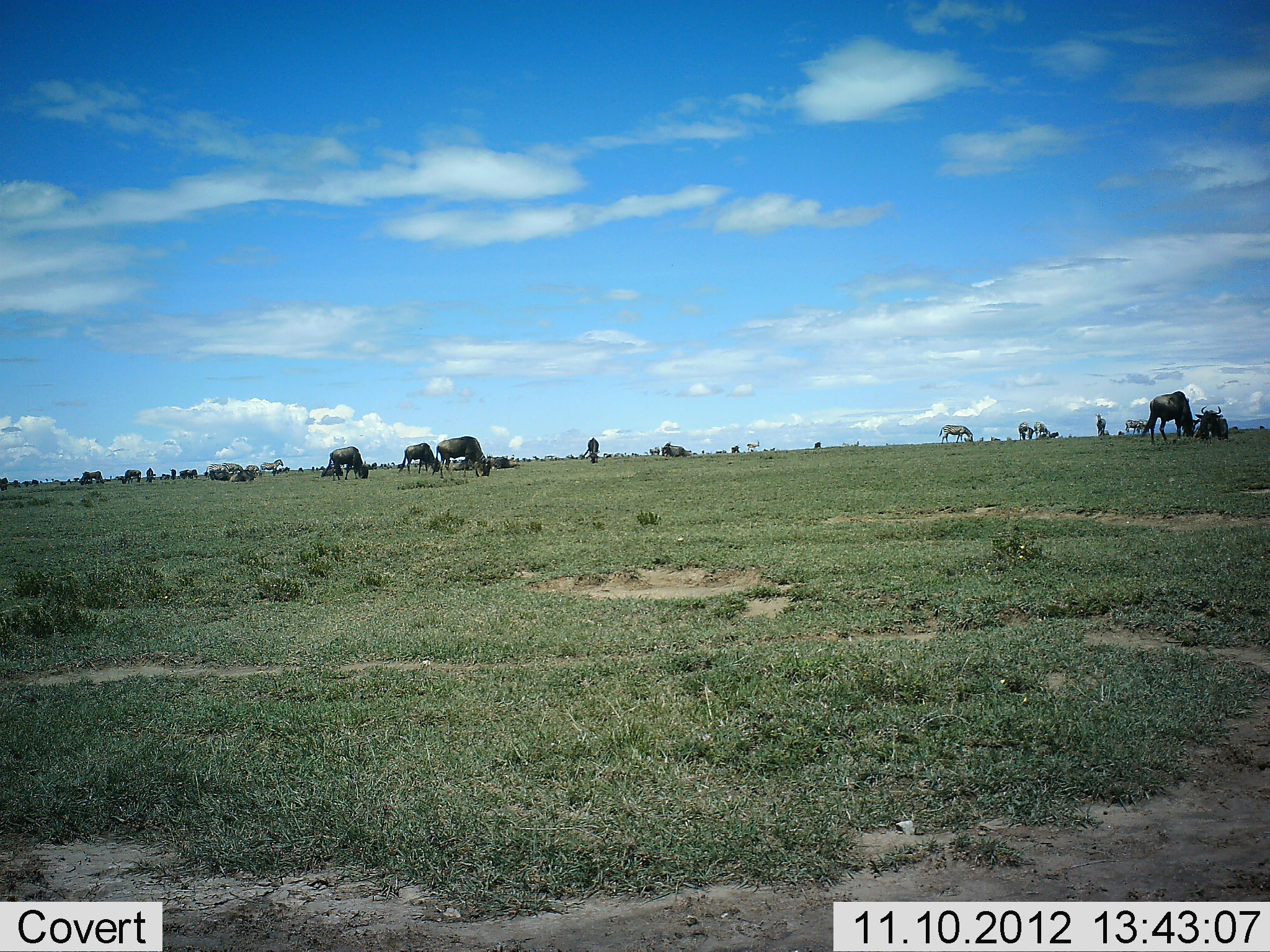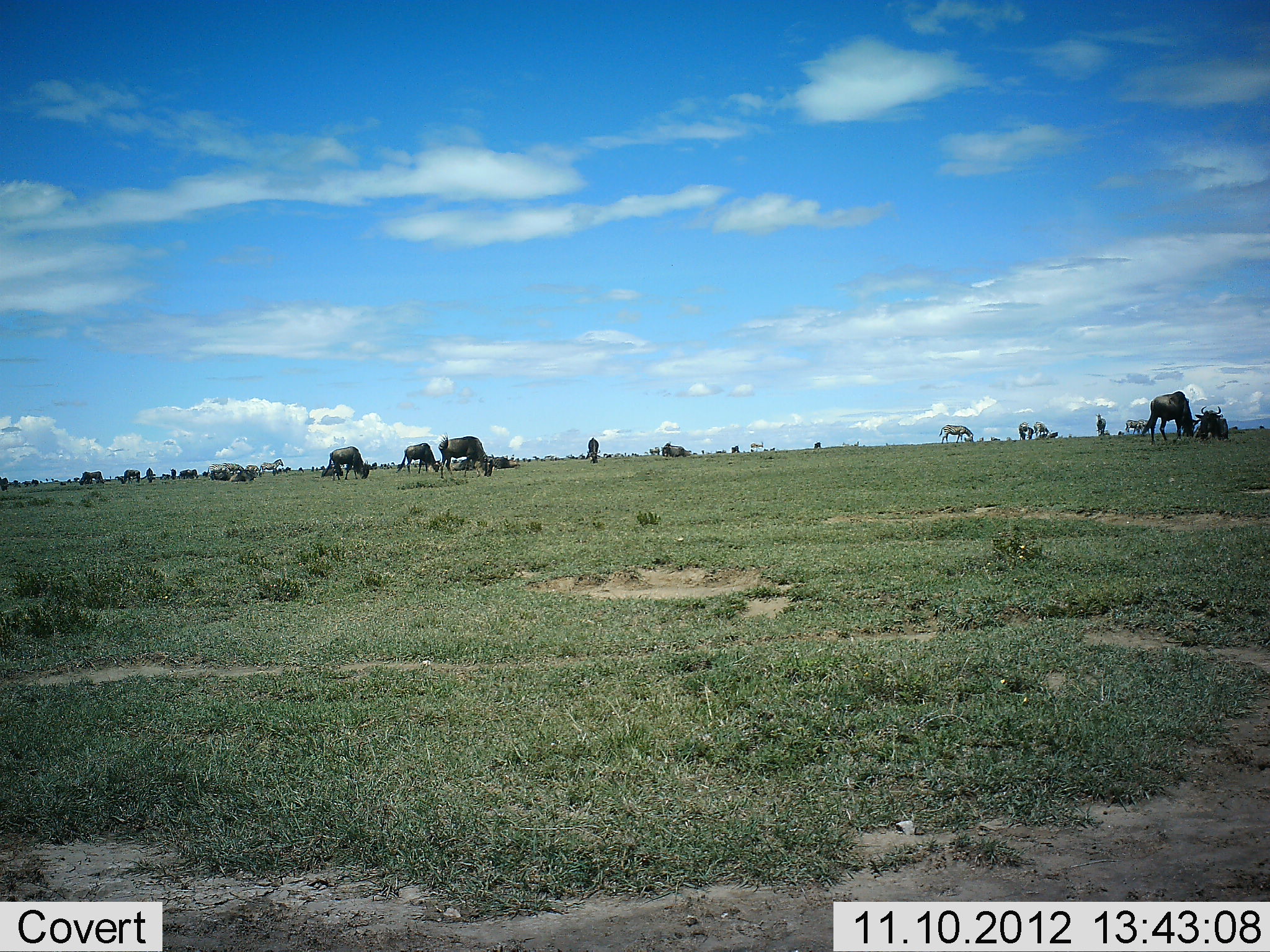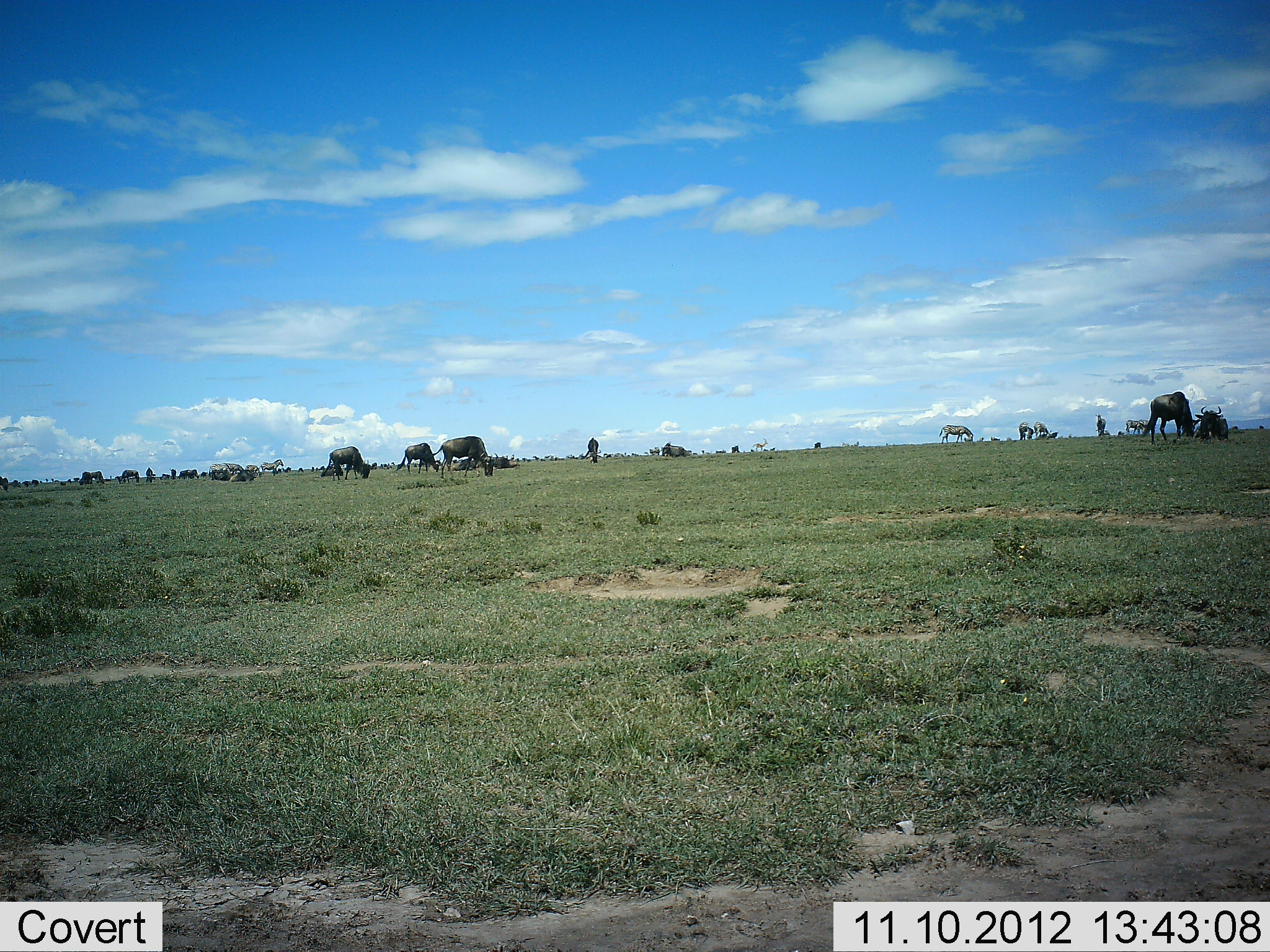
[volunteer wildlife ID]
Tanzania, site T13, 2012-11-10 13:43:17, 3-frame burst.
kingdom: Animalia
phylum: Chordata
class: Mammalia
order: Artiodactyla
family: Bovidae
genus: Connochaetes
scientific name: Connochaetes taurinus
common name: blue wildebeest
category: wildebeest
Wildebeest (blue wildebeest) (Connochaetes taurinus), count 11-50. Behavior (volunteer vote fractions): standing 31%, resting 8%, moving 8%, interacting 0%. Young present (vote fraction): 0%. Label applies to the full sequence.